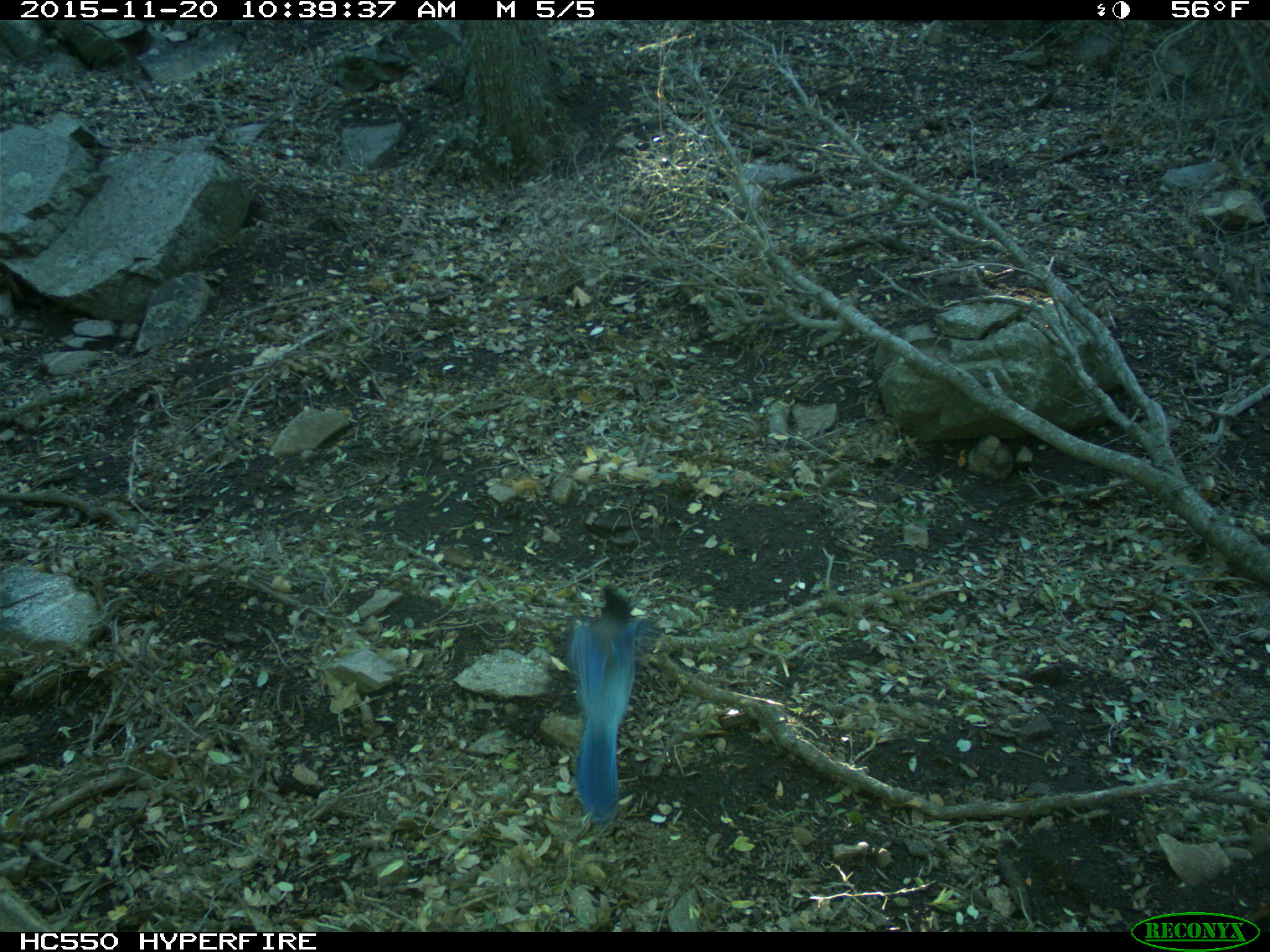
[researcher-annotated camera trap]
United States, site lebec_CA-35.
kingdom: Animalia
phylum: Chordata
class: Aves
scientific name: Aves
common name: birds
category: unidentified bird